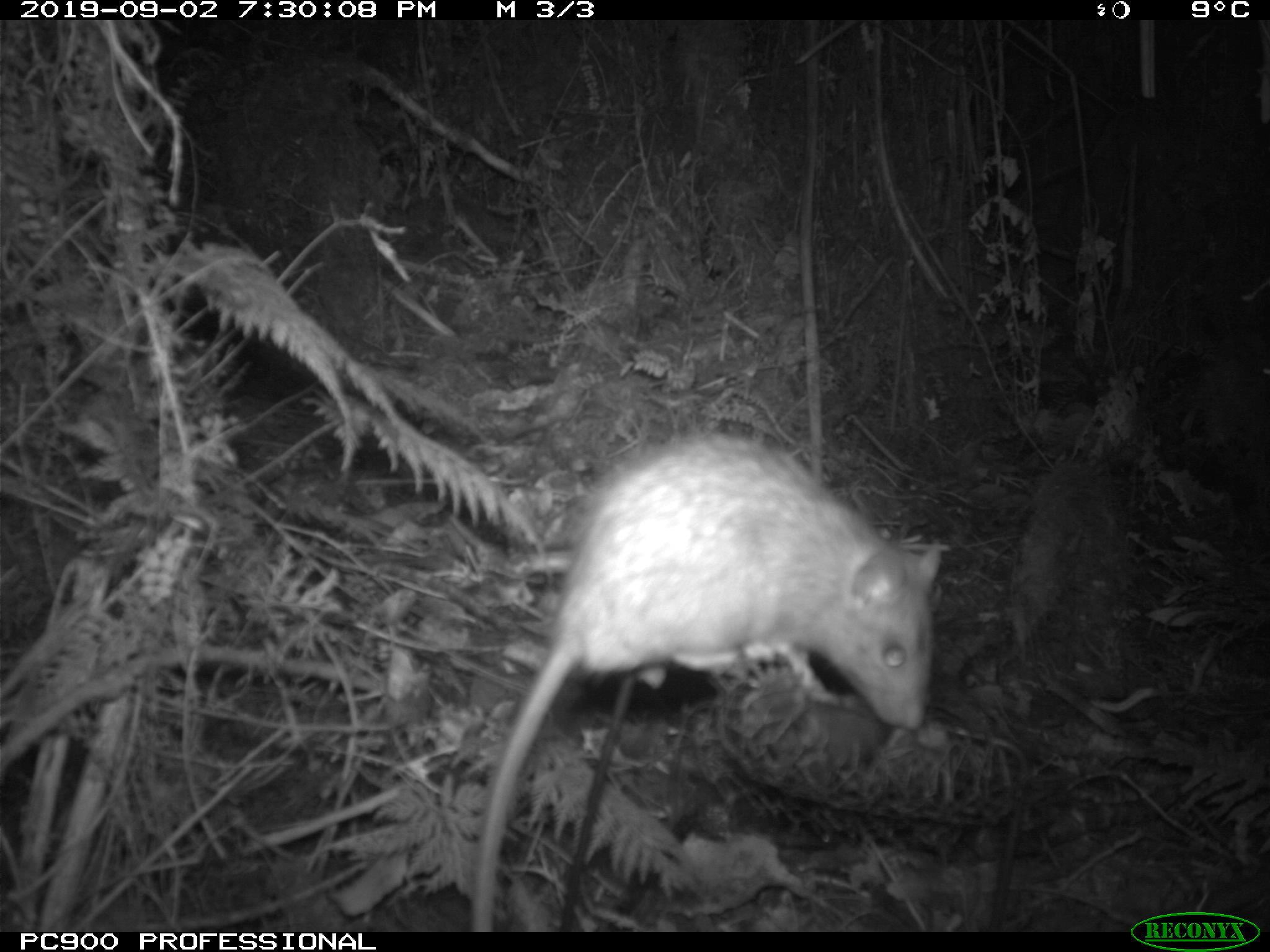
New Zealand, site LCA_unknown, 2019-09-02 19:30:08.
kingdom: Animalia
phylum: Chordata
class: Mammalia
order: Rodentia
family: Muridae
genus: Rattus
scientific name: Rattus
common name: rat